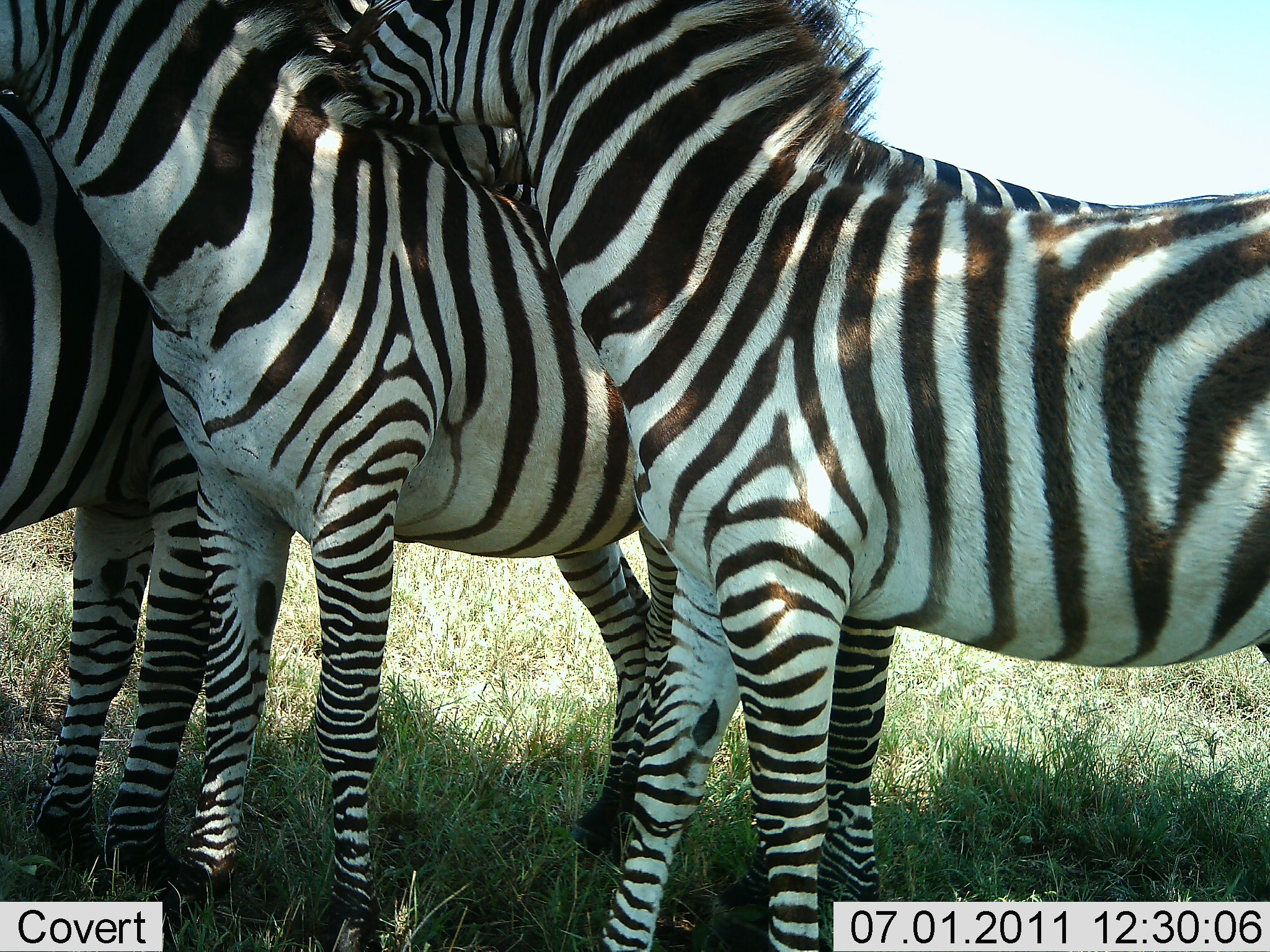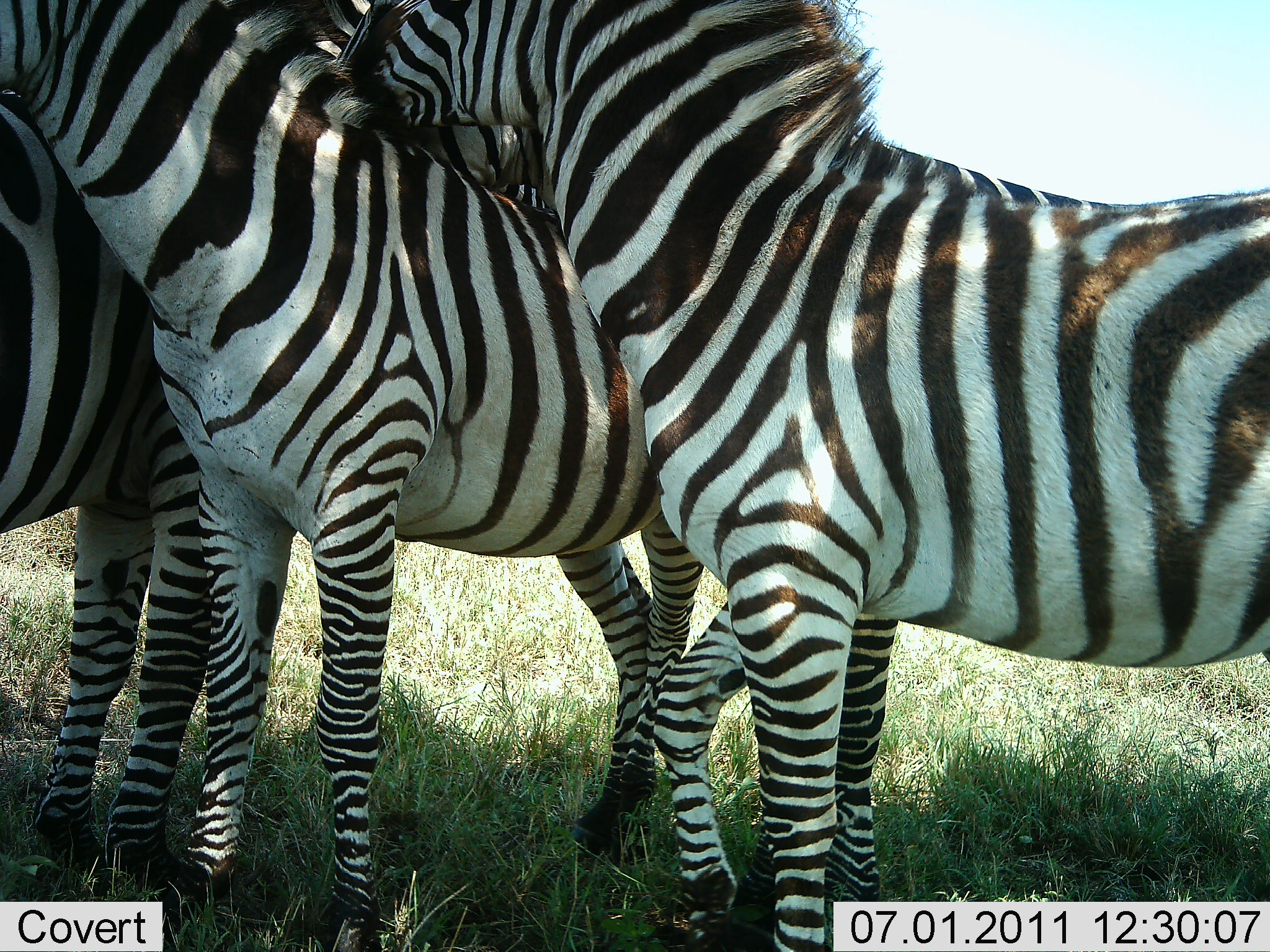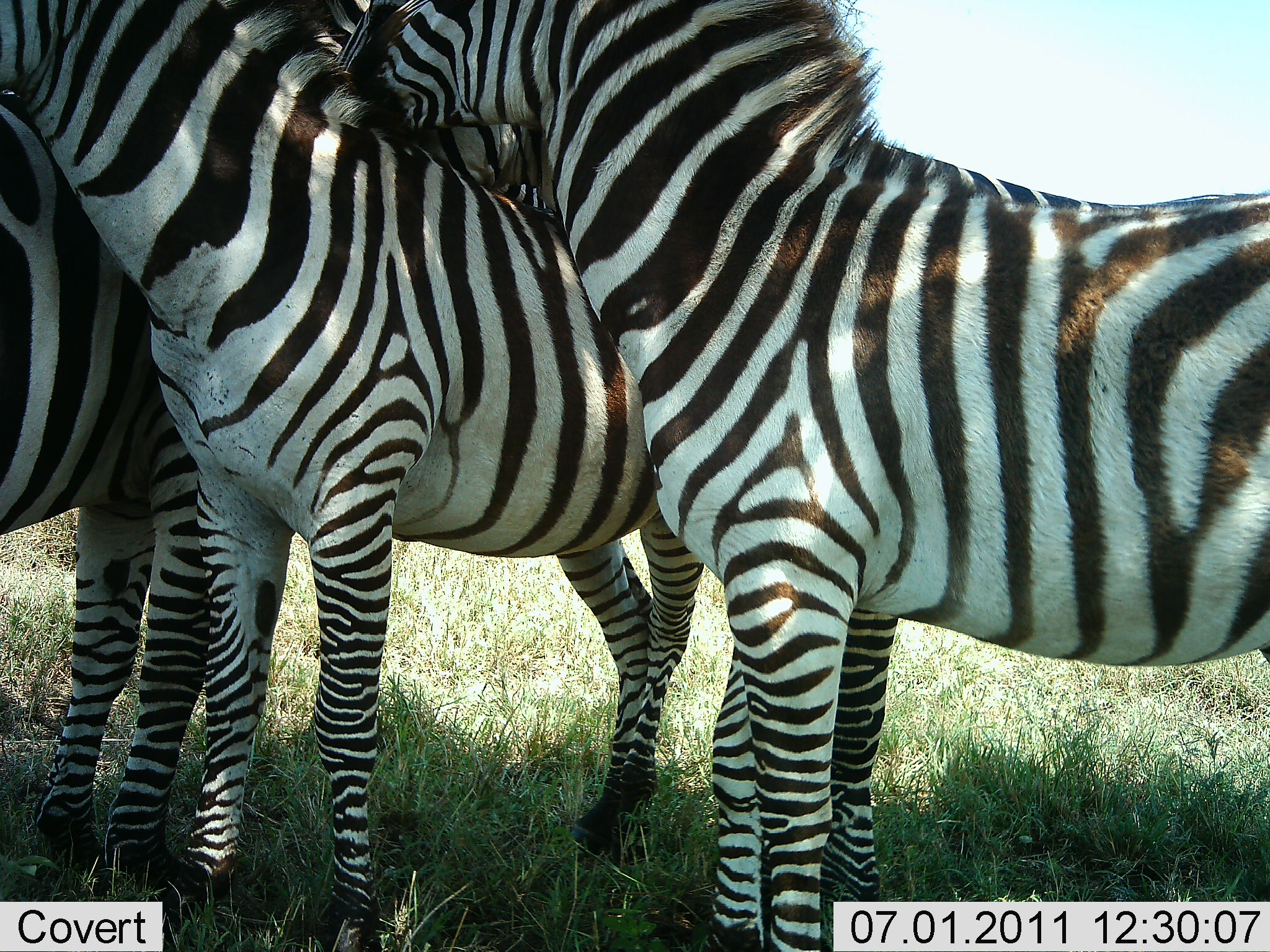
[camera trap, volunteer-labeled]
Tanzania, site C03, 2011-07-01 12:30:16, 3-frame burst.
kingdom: Animalia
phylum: Chordata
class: Mammalia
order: Perissodactyla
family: Equidae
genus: Equus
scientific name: Equus quagga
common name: plains zebra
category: zebra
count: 3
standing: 60%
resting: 0%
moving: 0%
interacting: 70%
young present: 0%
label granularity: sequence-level